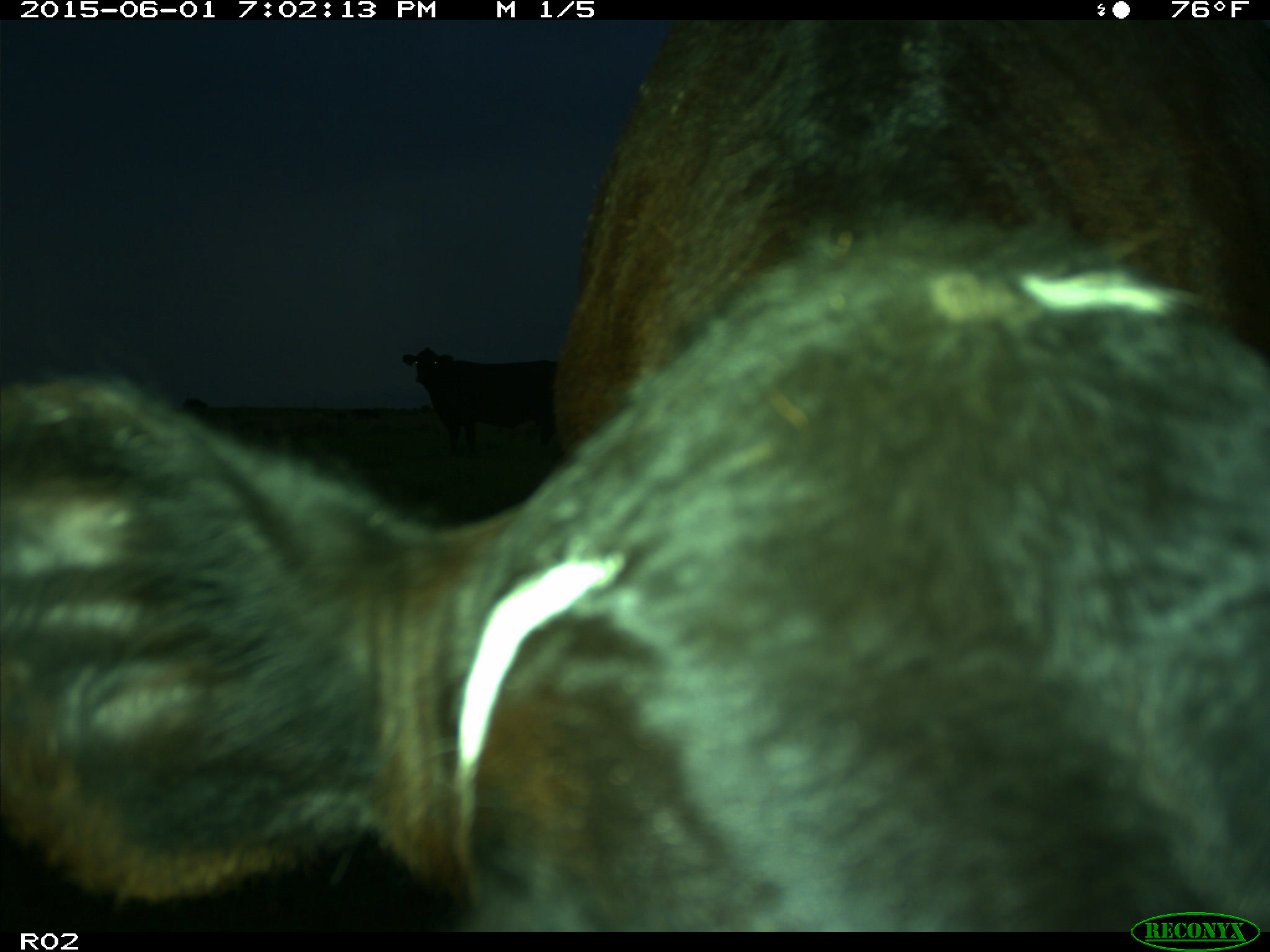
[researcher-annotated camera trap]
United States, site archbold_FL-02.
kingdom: Animalia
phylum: Chordata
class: Mammalia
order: Artiodactyla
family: Bovidae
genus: Bos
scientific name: Bos taurus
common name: domestic cow